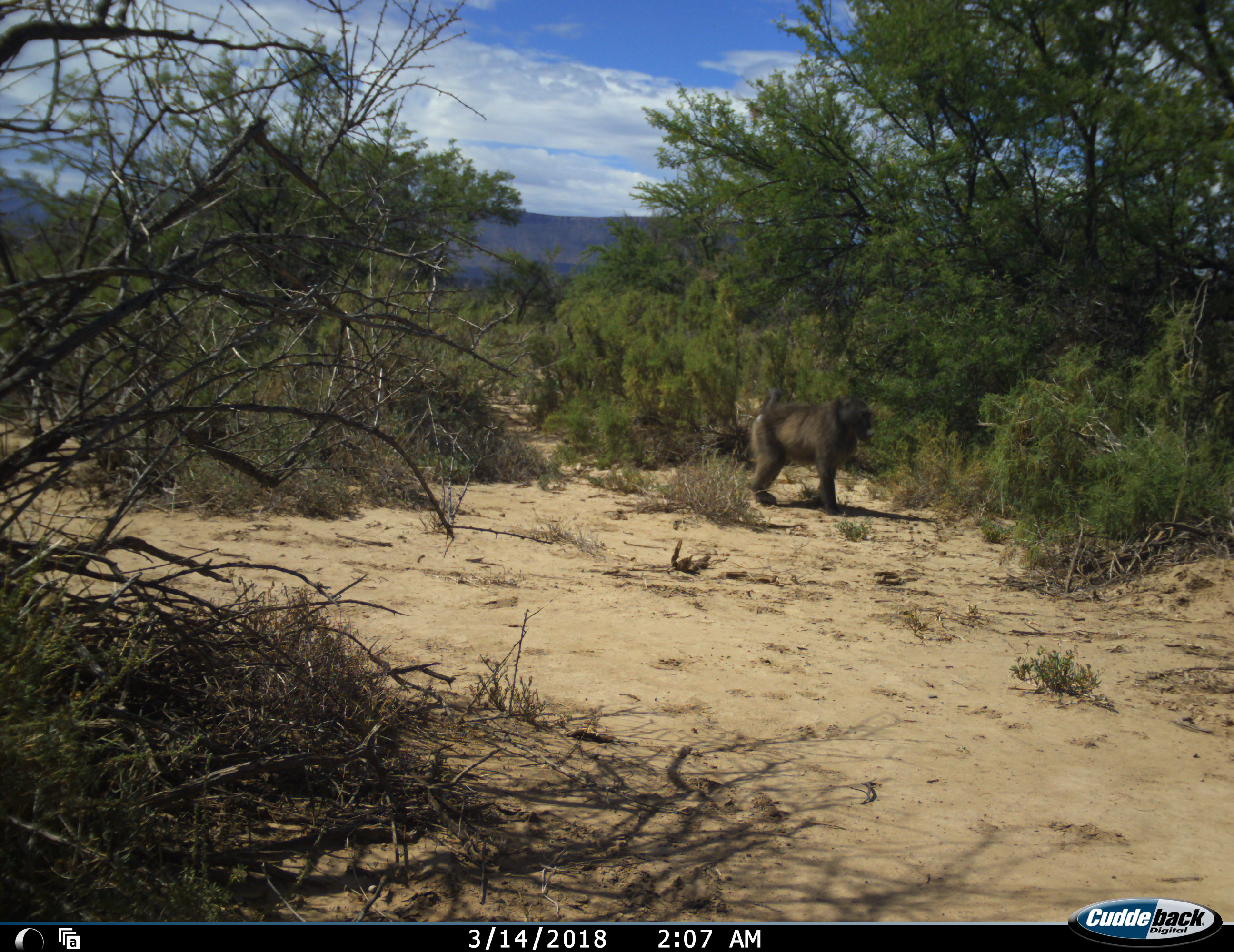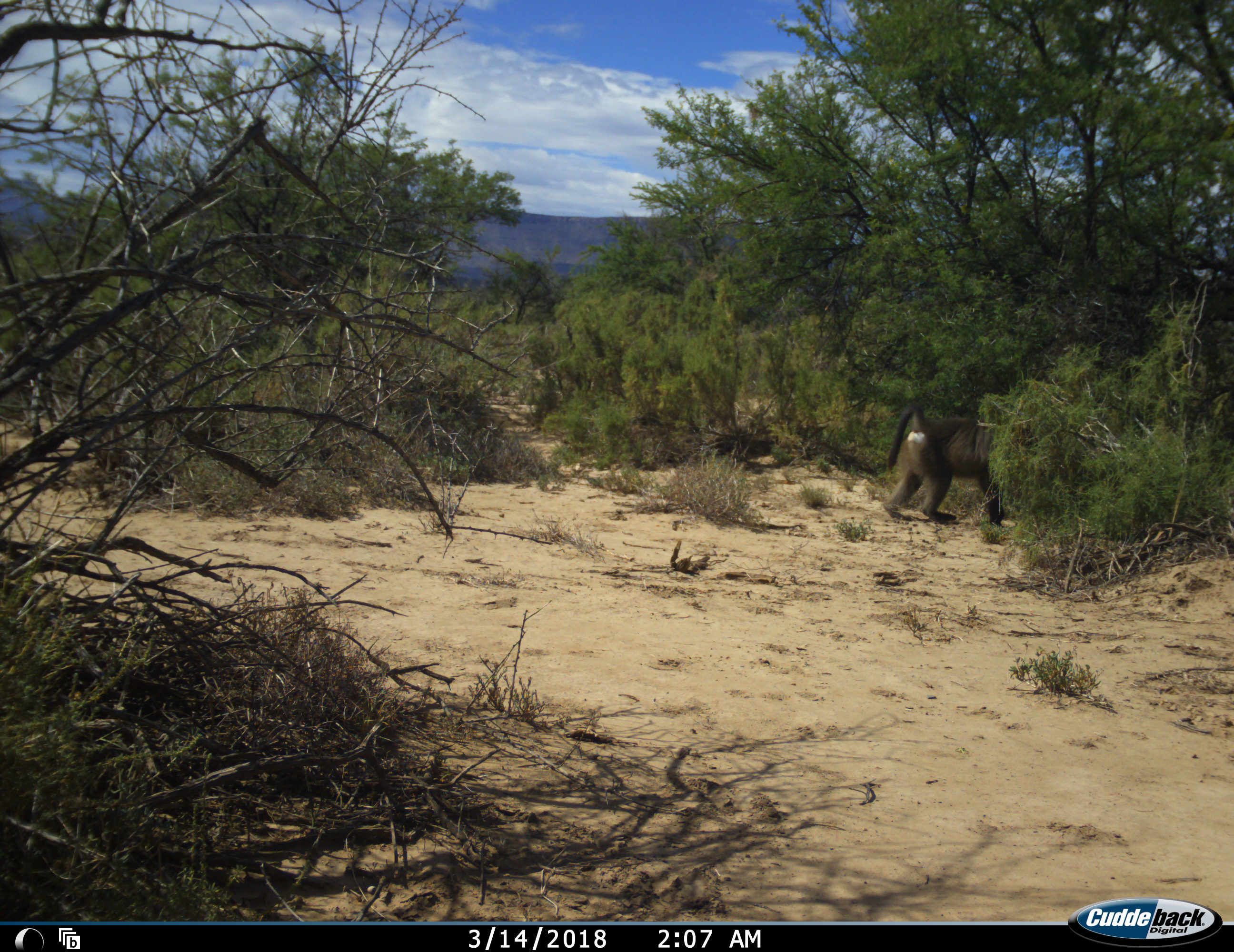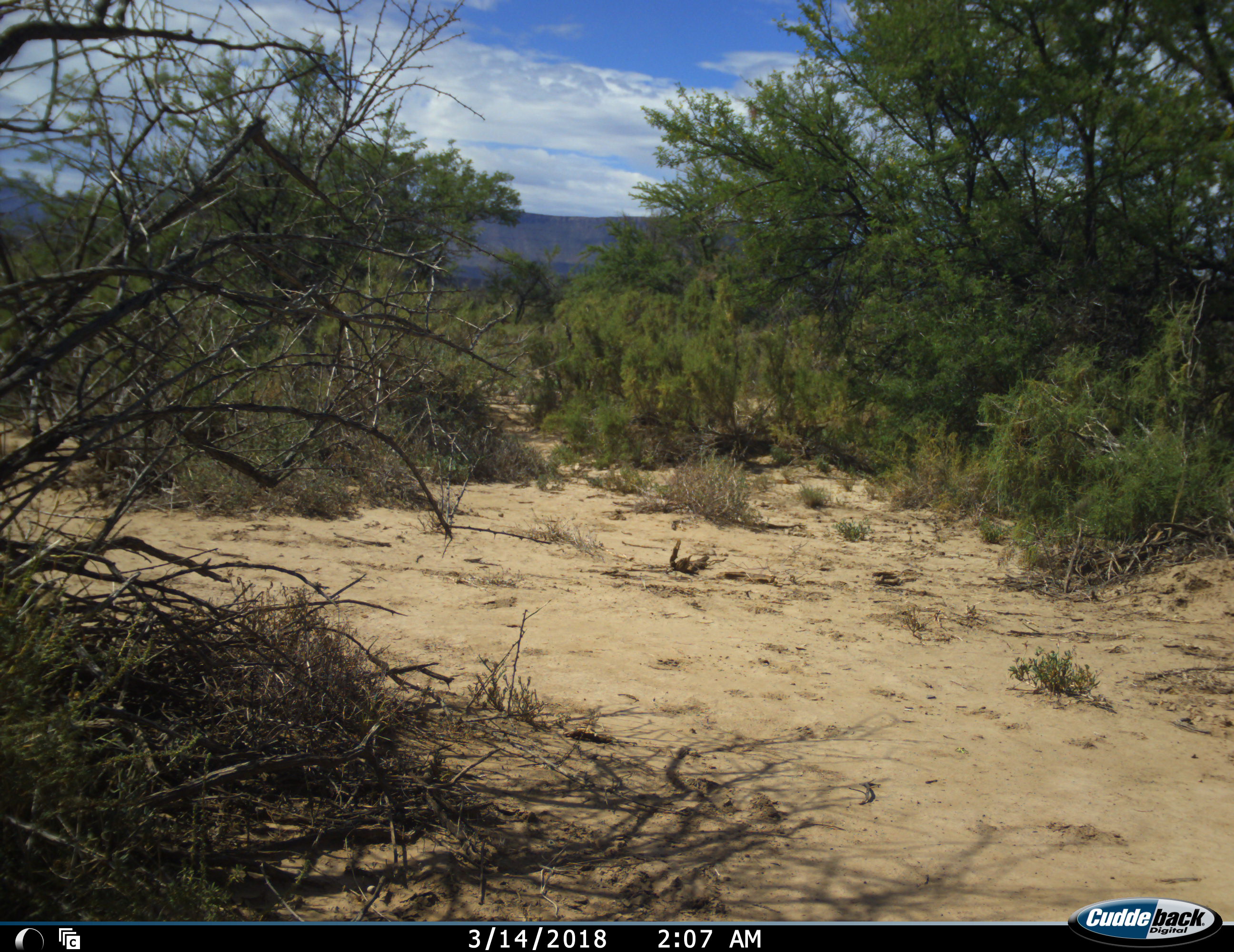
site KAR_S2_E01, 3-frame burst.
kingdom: Animalia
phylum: Chordata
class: Mammalia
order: Primates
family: Cercopithecidae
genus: Papio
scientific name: Papio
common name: baboon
Baboon (Papio), count 1. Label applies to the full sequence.